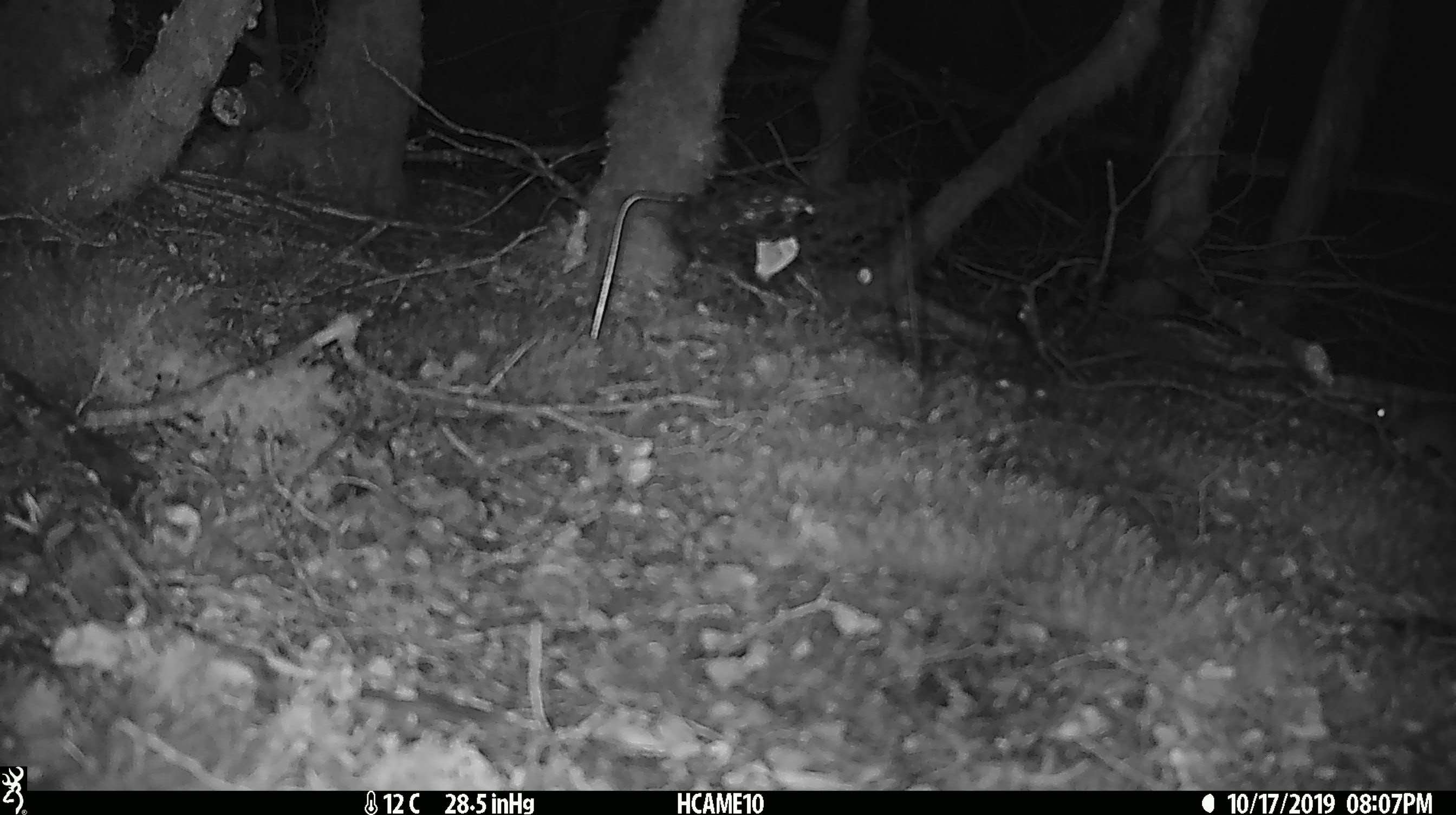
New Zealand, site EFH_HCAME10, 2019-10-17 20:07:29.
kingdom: Animalia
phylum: Chordata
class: Mammalia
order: Rodentia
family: Muridae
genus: Mus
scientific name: Mus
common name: mouse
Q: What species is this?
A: Mouse (Mus).